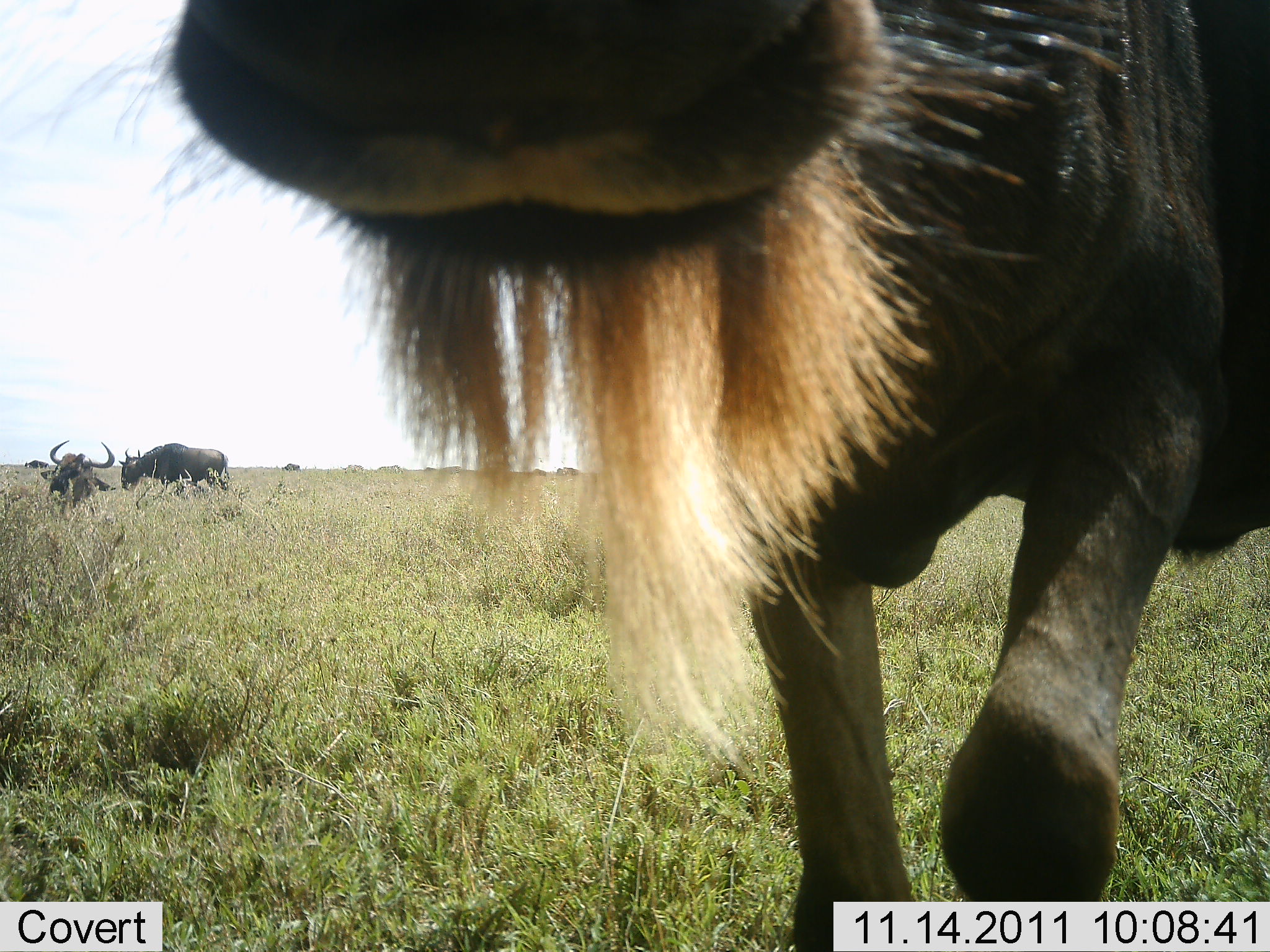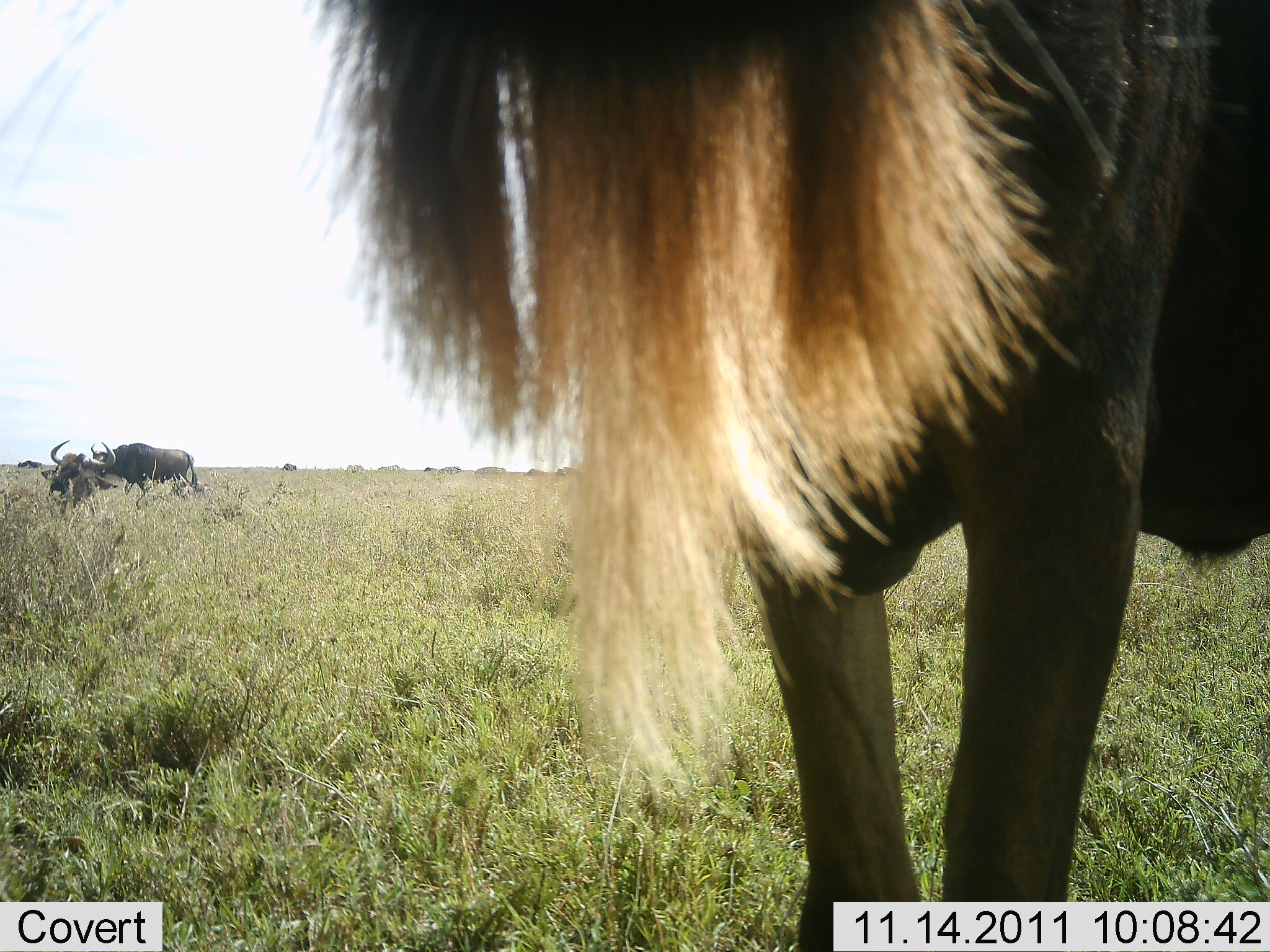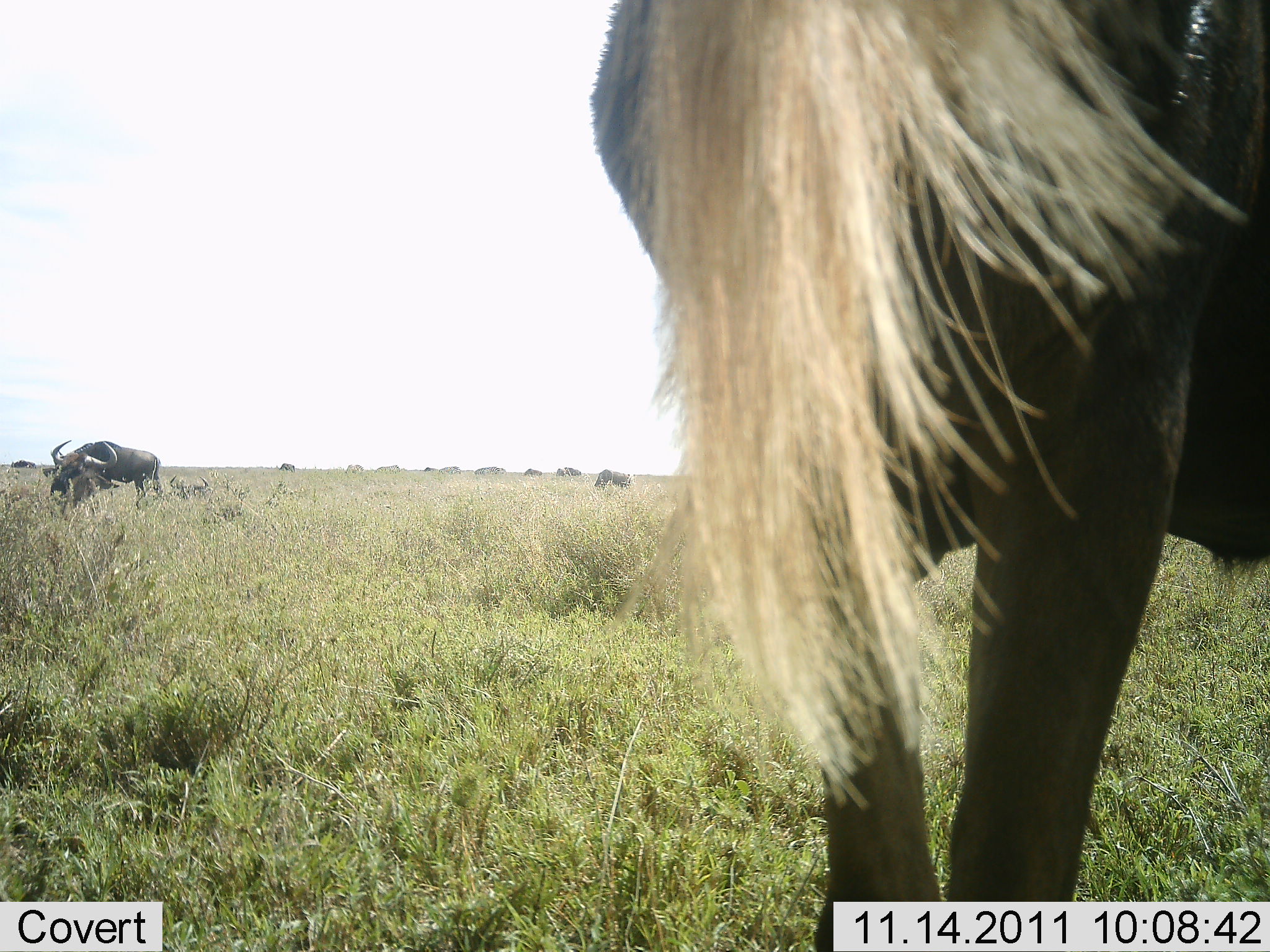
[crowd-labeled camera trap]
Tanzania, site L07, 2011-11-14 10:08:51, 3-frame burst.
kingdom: Animalia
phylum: Chordata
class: Mammalia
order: Artiodactyla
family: Bovidae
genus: Connochaetes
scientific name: Connochaetes taurinus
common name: blue wildebeest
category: wildebeest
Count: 3.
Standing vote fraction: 60%.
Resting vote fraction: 53%.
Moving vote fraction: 27%.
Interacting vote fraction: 33%.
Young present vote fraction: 0%.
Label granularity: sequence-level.